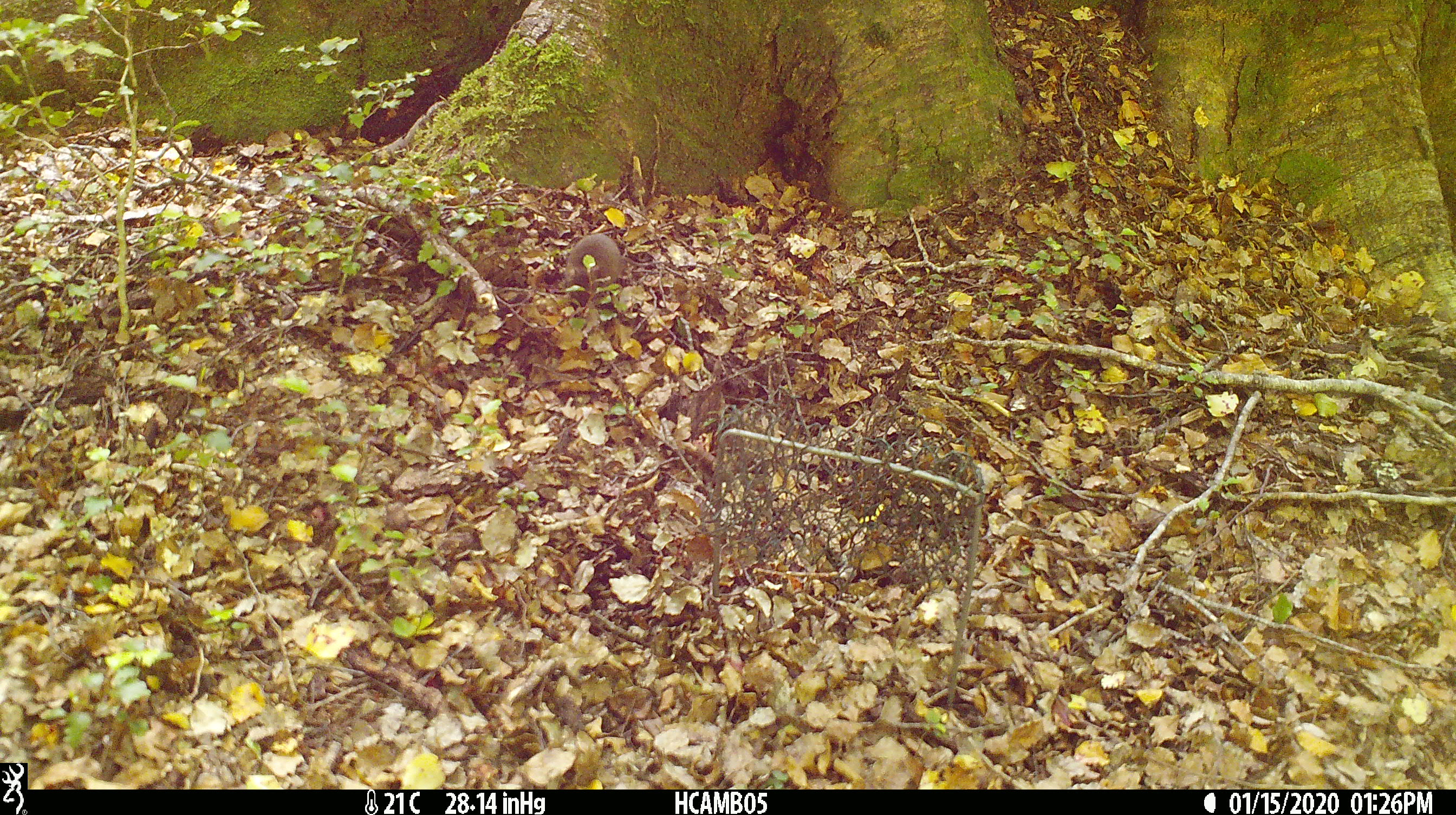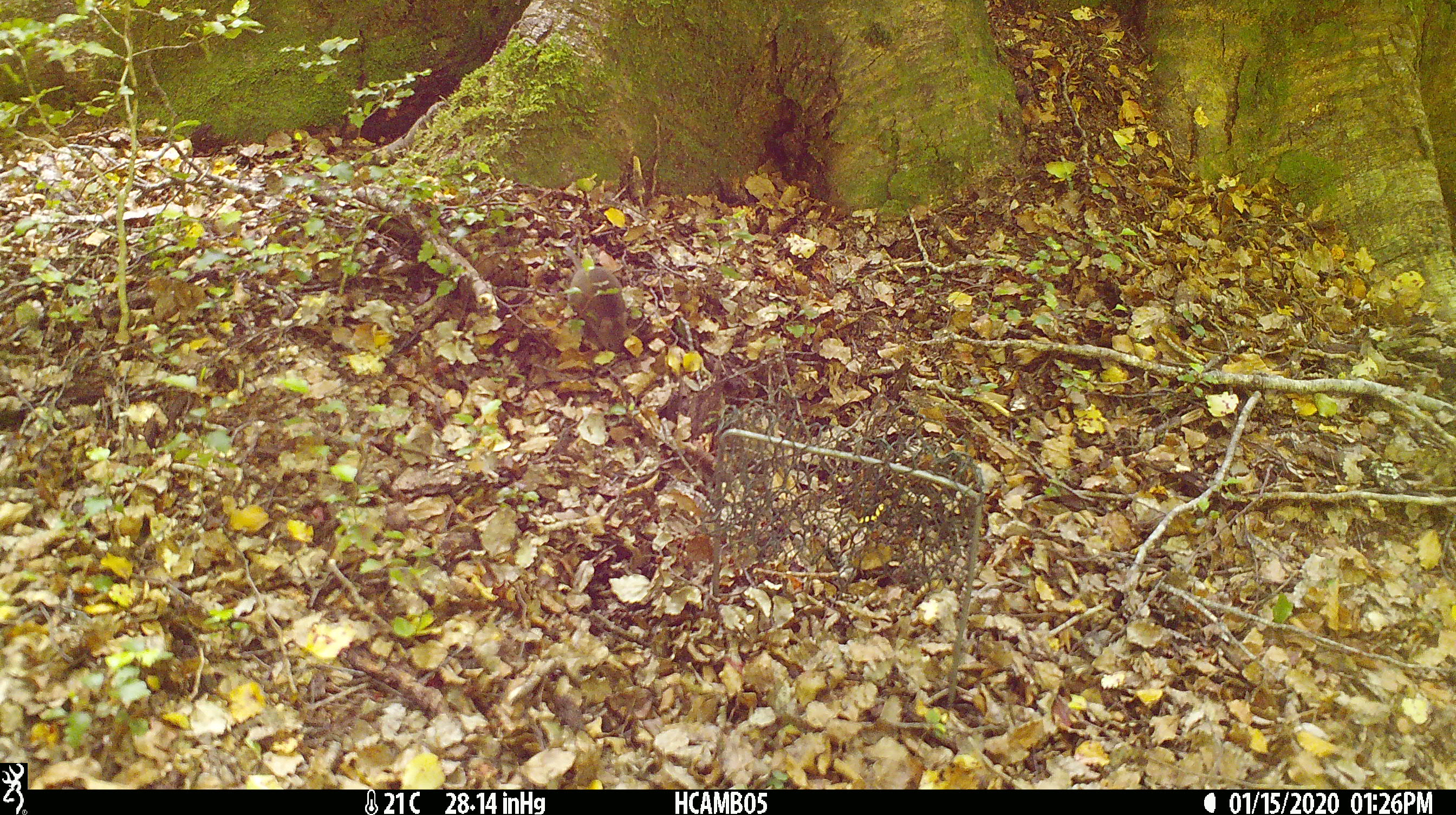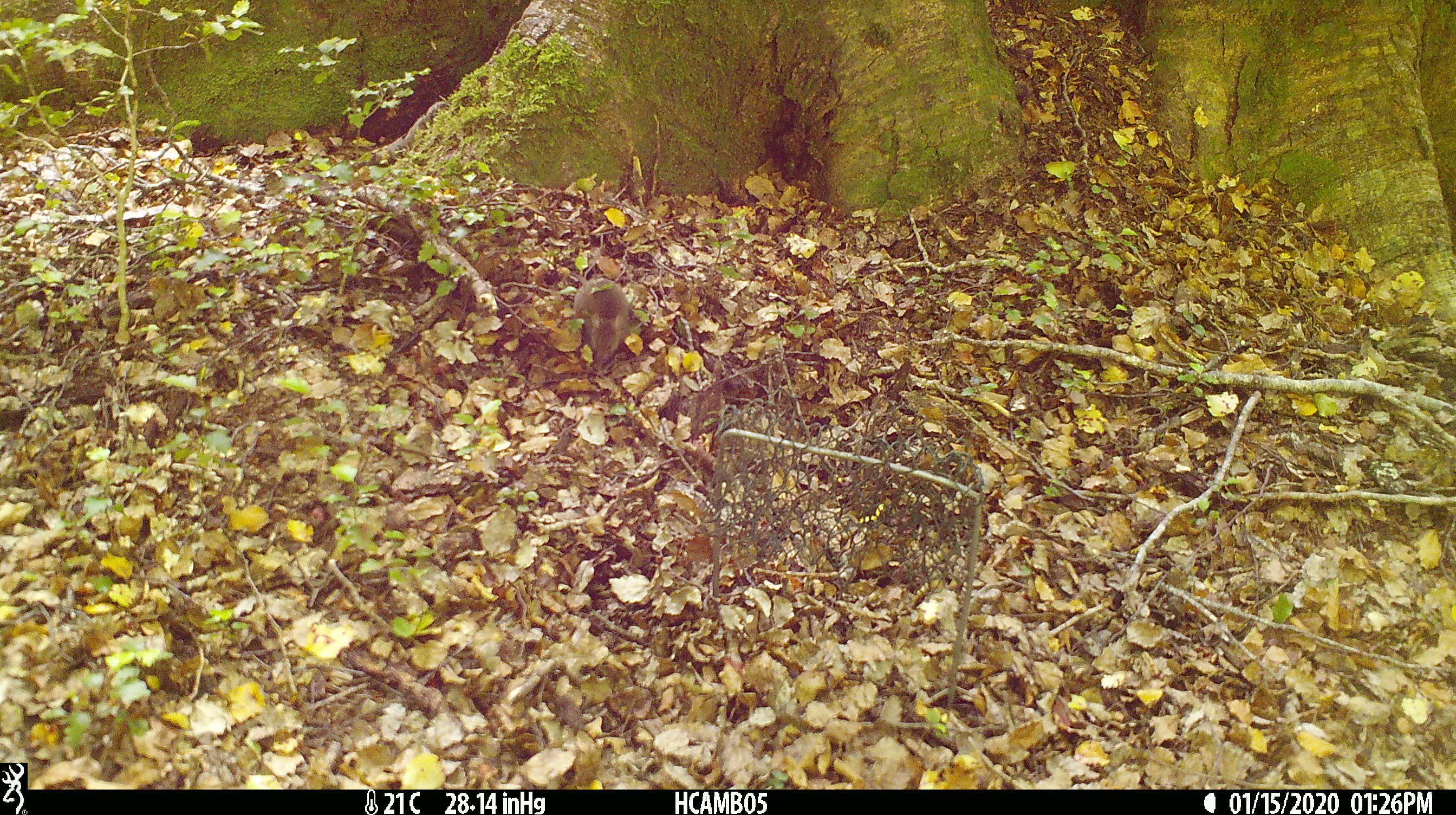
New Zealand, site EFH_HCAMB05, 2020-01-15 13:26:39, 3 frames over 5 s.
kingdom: Animalia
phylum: Chordata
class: Mammalia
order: Rodentia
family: Muridae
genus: Mus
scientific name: Mus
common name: mouse